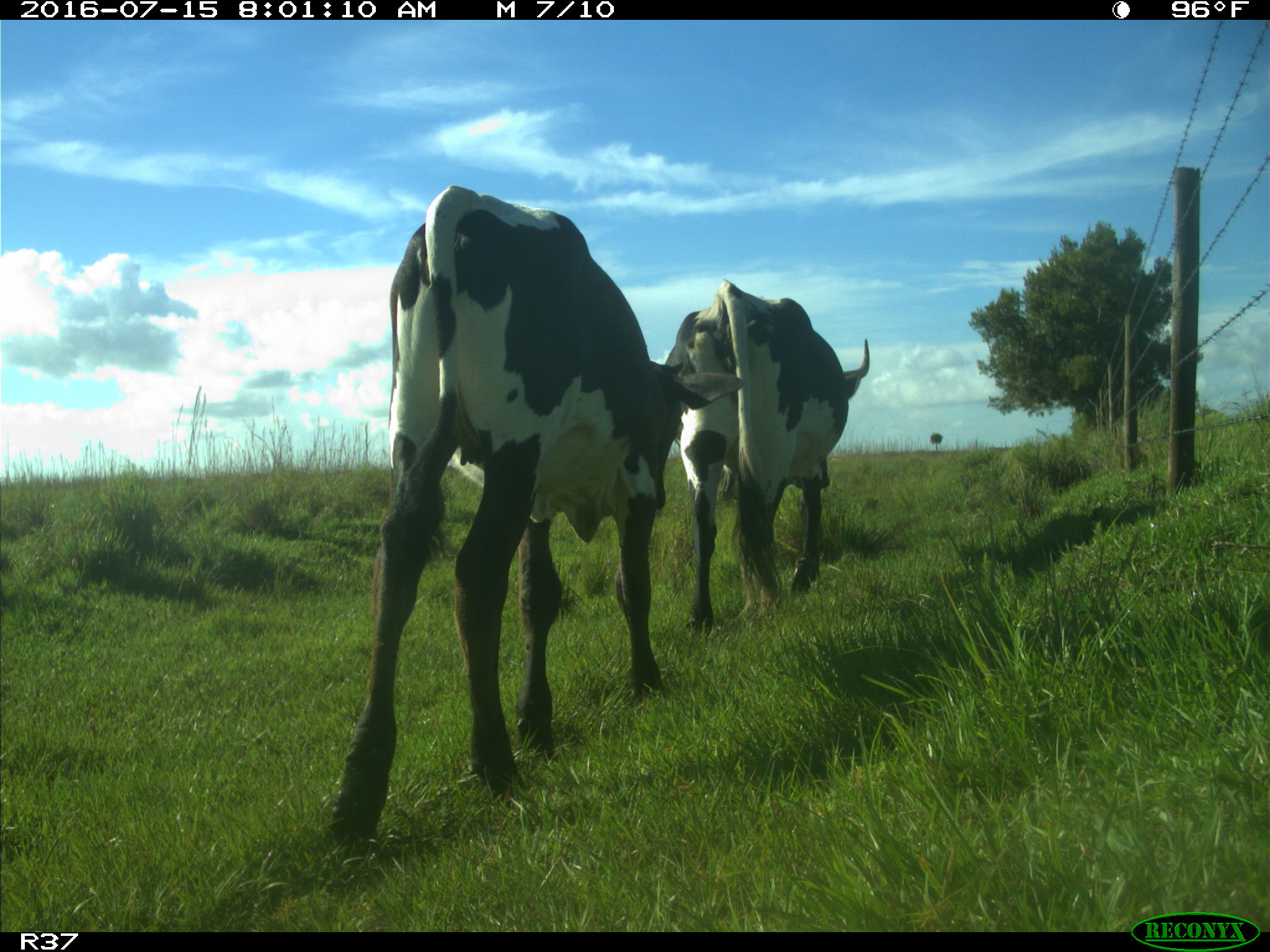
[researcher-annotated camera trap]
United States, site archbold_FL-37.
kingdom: Animalia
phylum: Chordata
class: Mammalia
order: Artiodactyla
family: Bovidae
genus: Bos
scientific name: Bos taurus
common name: domestic cow